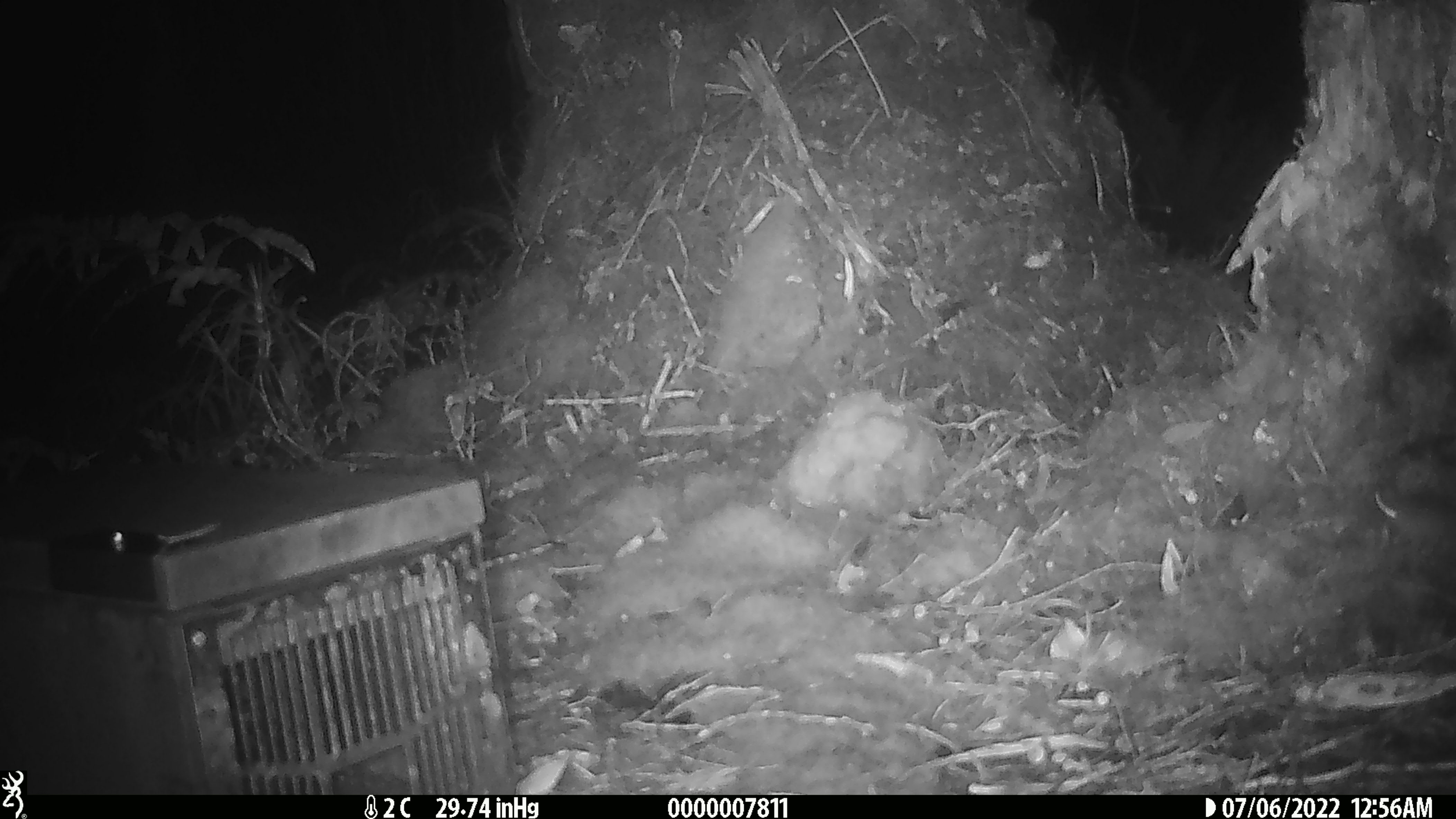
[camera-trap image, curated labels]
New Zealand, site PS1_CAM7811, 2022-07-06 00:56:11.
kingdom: Animalia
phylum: Chordata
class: Mammalia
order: Rodentia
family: Muridae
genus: Mus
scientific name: Mus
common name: mouse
Mouse (Mus).